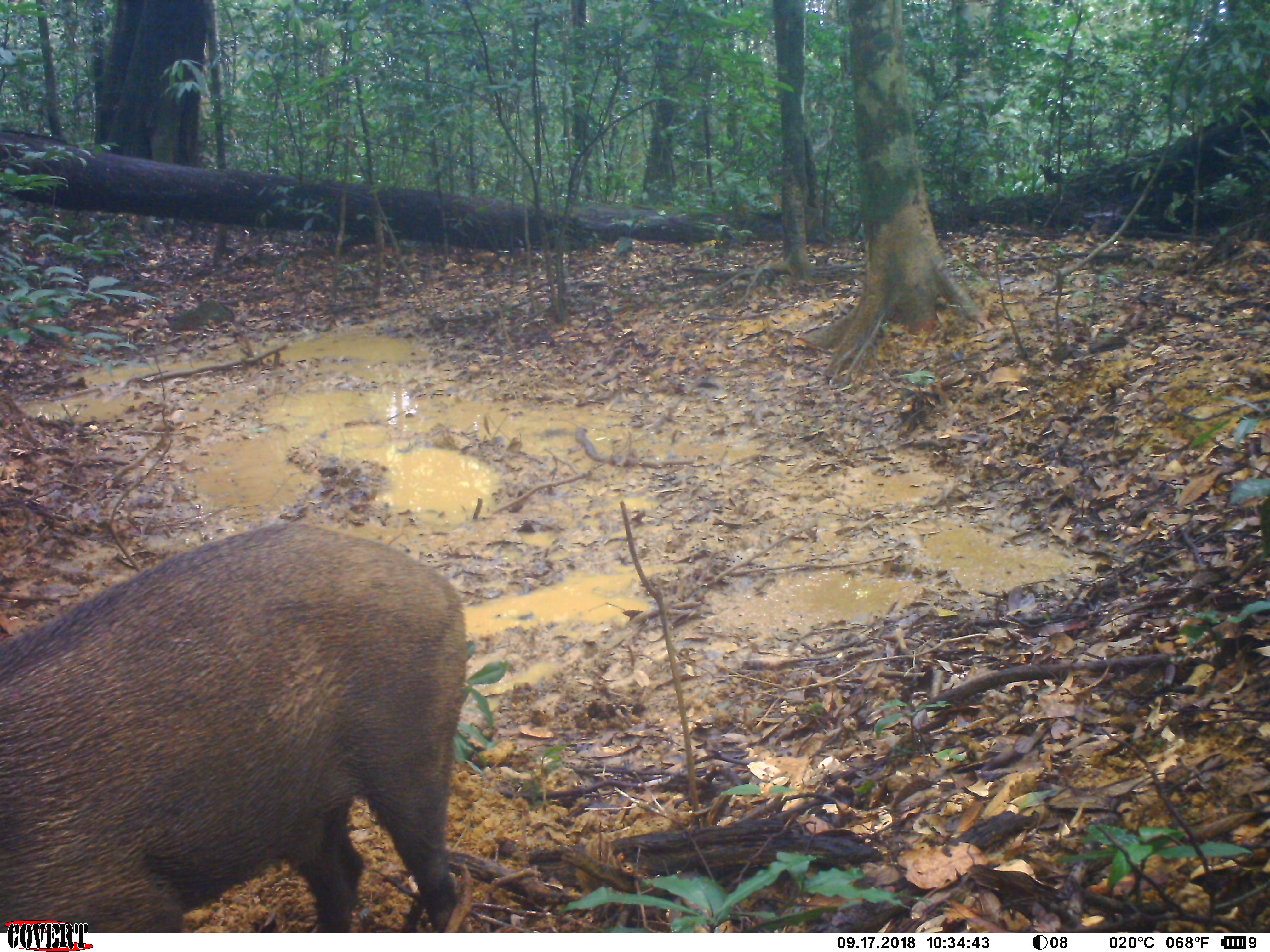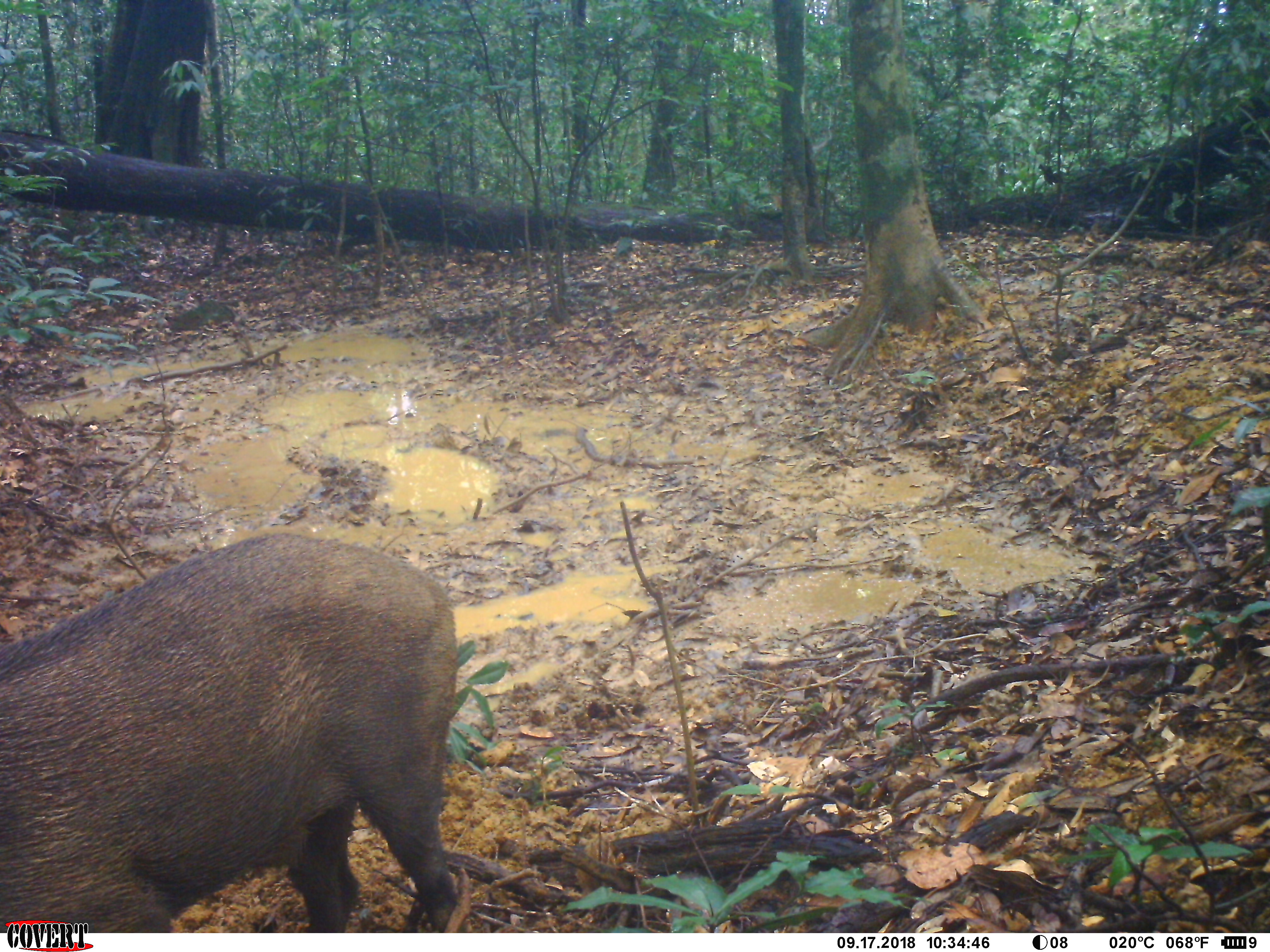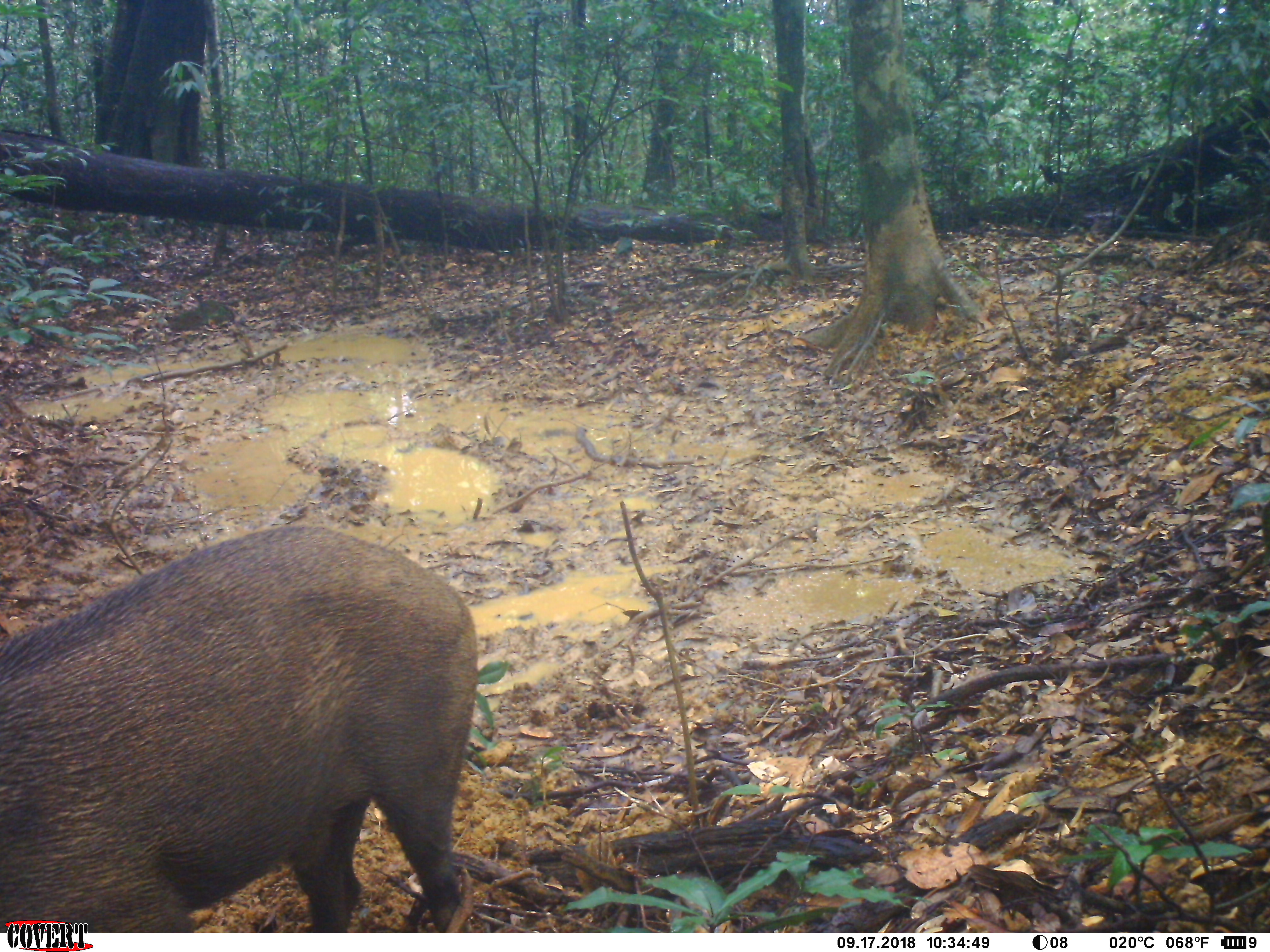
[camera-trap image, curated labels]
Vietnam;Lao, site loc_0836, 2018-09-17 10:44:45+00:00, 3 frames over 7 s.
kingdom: Animalia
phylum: Chordata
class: Mammalia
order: Artiodactyla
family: Suidae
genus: Sus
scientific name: Sus scrofa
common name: eurasian wild pig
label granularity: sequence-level